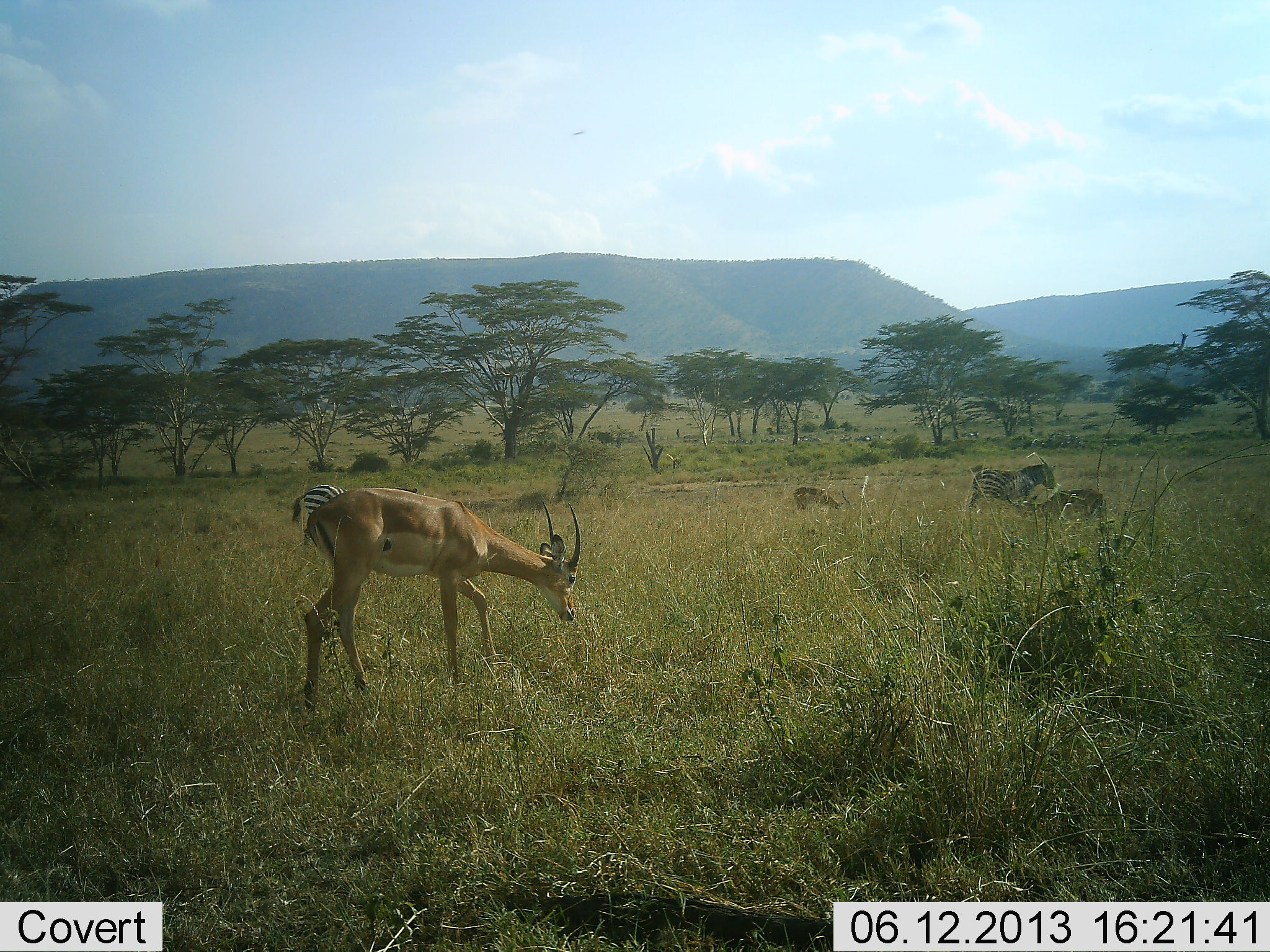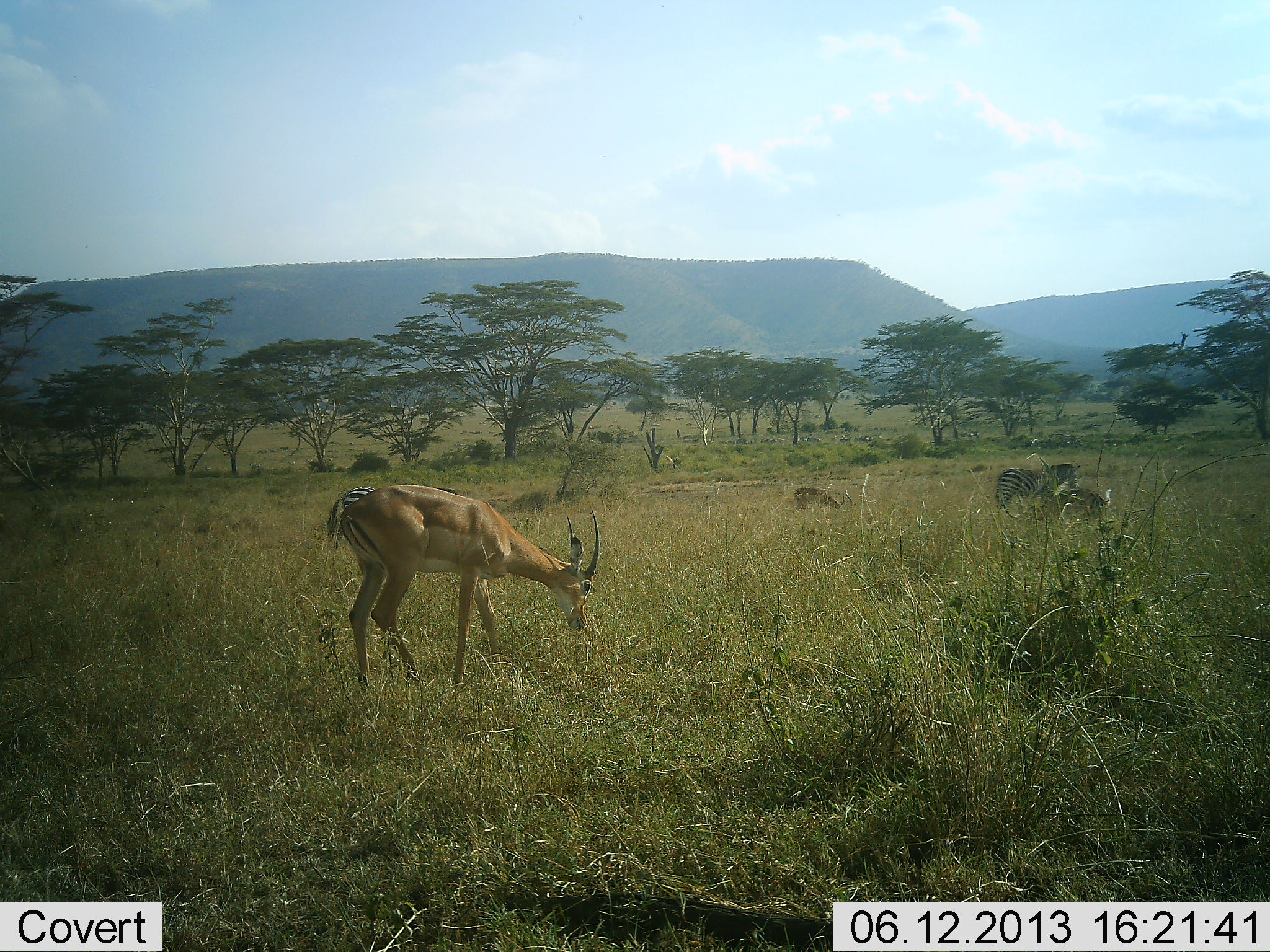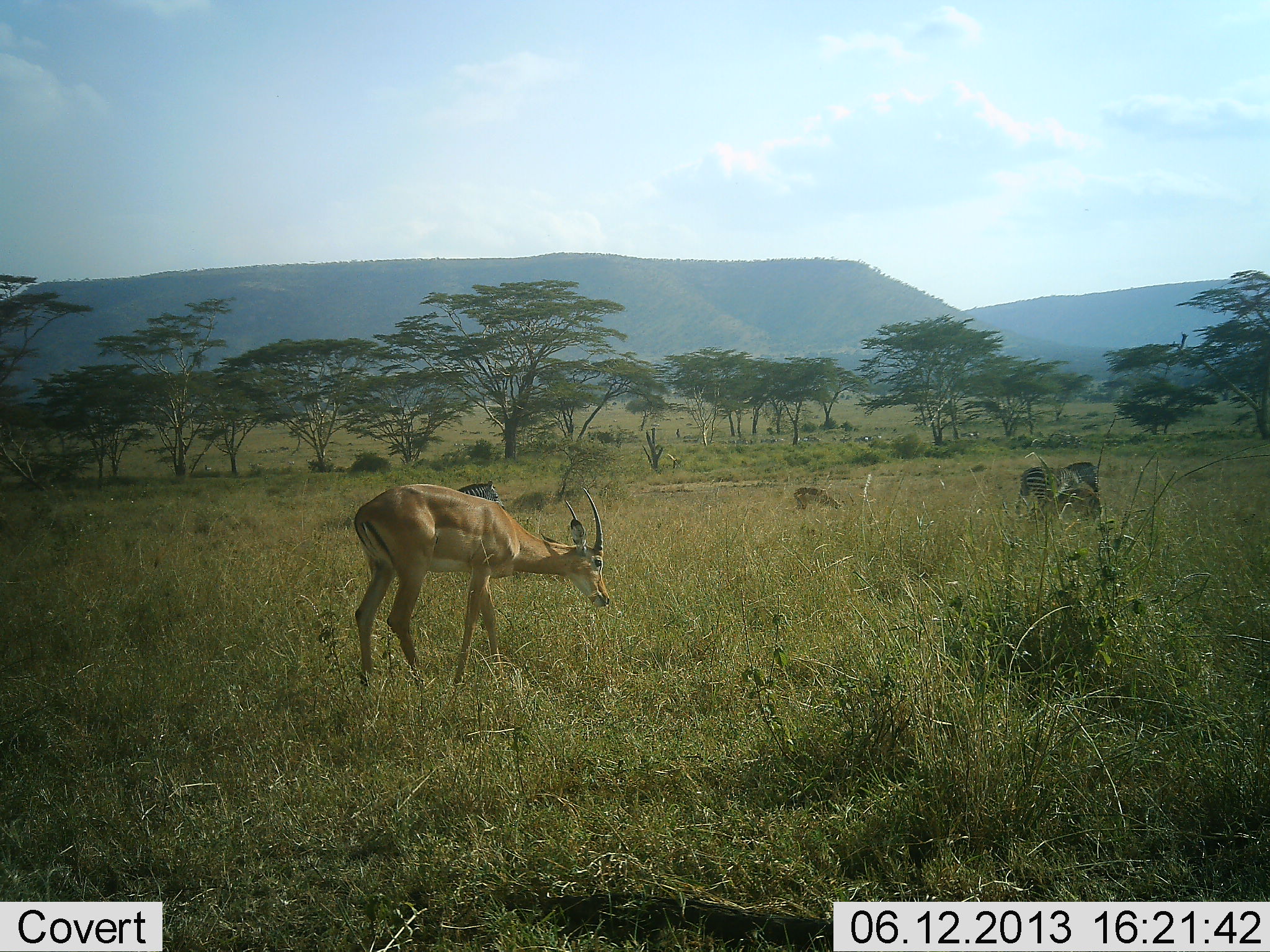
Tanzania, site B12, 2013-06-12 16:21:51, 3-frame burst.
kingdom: Animalia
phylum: Chordata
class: Mammalia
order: Artiodactyla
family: Bovidae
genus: Aepyceros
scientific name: Aepyceros melampus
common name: impala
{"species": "impala (Aepyceros melampus)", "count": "3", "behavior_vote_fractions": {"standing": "33%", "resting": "8%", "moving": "33%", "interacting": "0%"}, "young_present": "8%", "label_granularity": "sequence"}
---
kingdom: Animalia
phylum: Chordata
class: Mammalia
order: Perissodactyla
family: Equidae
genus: Equus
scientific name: Equus quagga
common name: plains zebra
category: zebra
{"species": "zebra (plains zebra) (Equus quagga)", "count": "2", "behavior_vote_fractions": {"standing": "33%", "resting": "0%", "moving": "60%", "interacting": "0%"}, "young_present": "0%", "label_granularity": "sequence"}